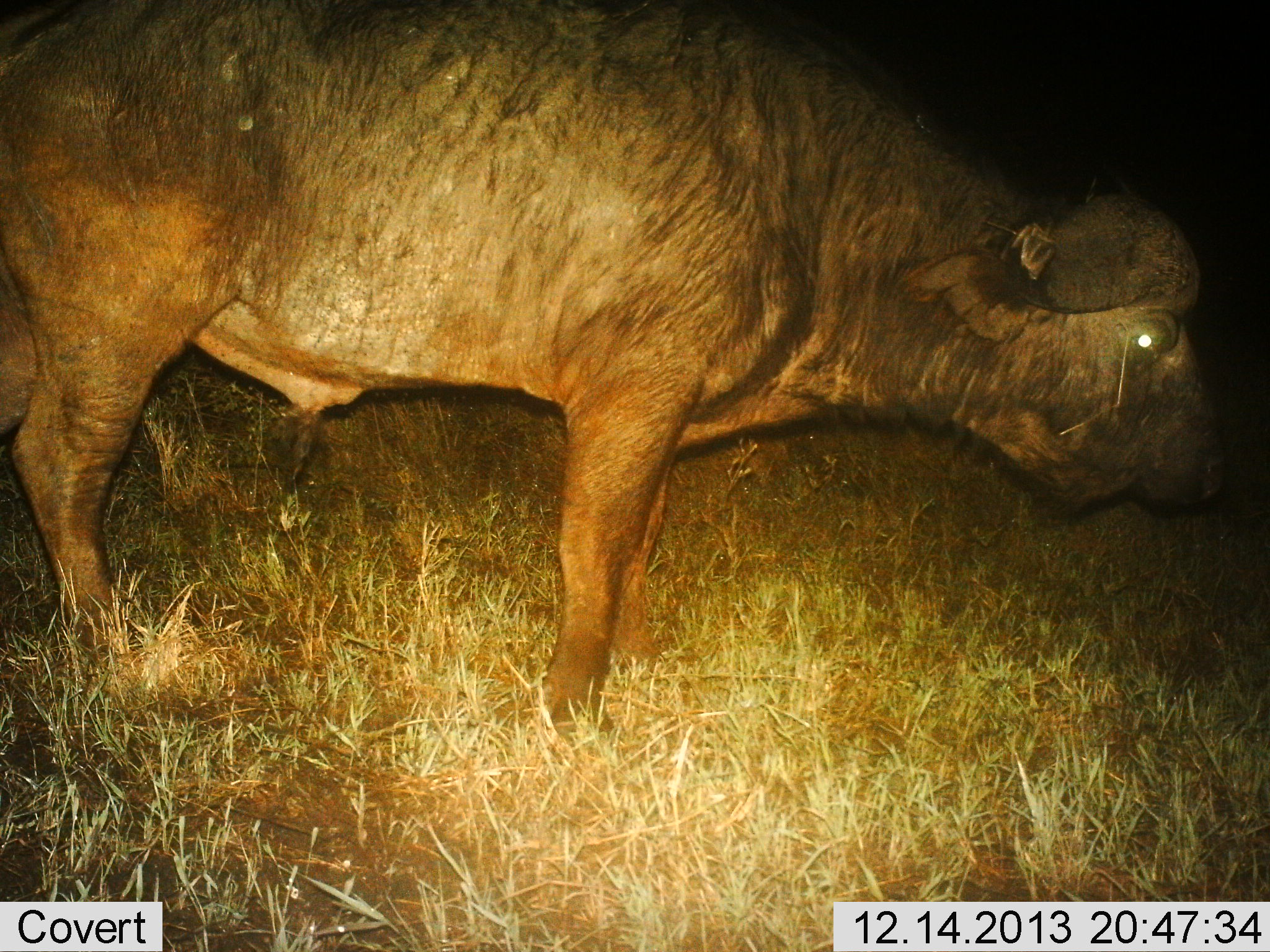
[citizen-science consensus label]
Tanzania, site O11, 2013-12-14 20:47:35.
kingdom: Animalia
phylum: Chordata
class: Mammalia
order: Artiodactyla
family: Bovidae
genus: Syncerus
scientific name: Syncerus caffer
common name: cape buffalo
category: buffalo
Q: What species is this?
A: Buffalo (cape buffalo) (Syncerus caffer).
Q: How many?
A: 1.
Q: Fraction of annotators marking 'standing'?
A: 80%.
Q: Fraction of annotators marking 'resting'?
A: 10%.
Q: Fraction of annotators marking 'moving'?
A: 10%.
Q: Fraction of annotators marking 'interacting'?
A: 0%.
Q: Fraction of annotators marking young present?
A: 0%.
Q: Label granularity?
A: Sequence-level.